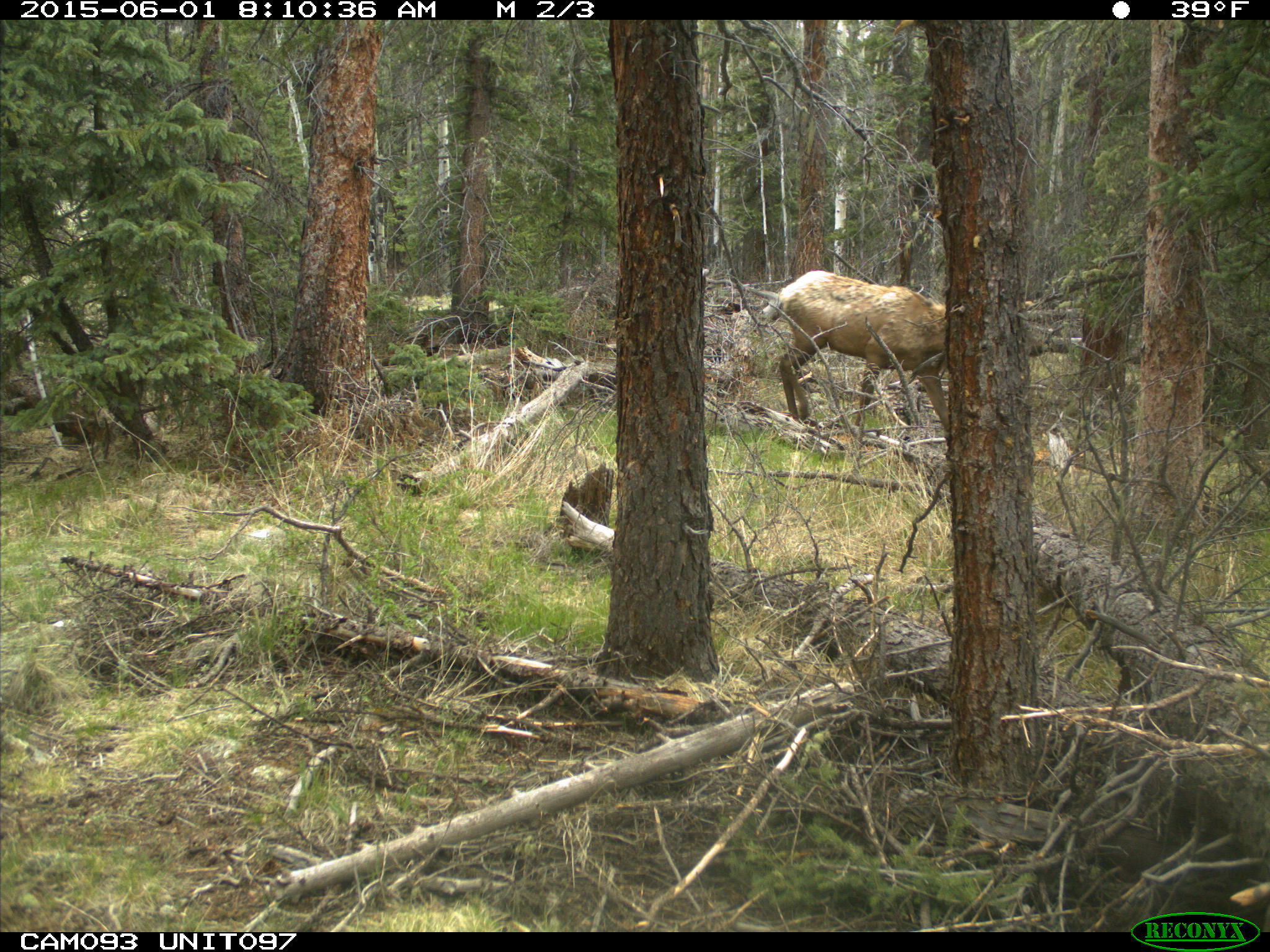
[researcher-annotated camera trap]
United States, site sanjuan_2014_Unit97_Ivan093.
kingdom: Animalia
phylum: Chordata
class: Mammalia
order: Artiodactyla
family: Cervidae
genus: Cervus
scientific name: Cervus elaphus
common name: red deer